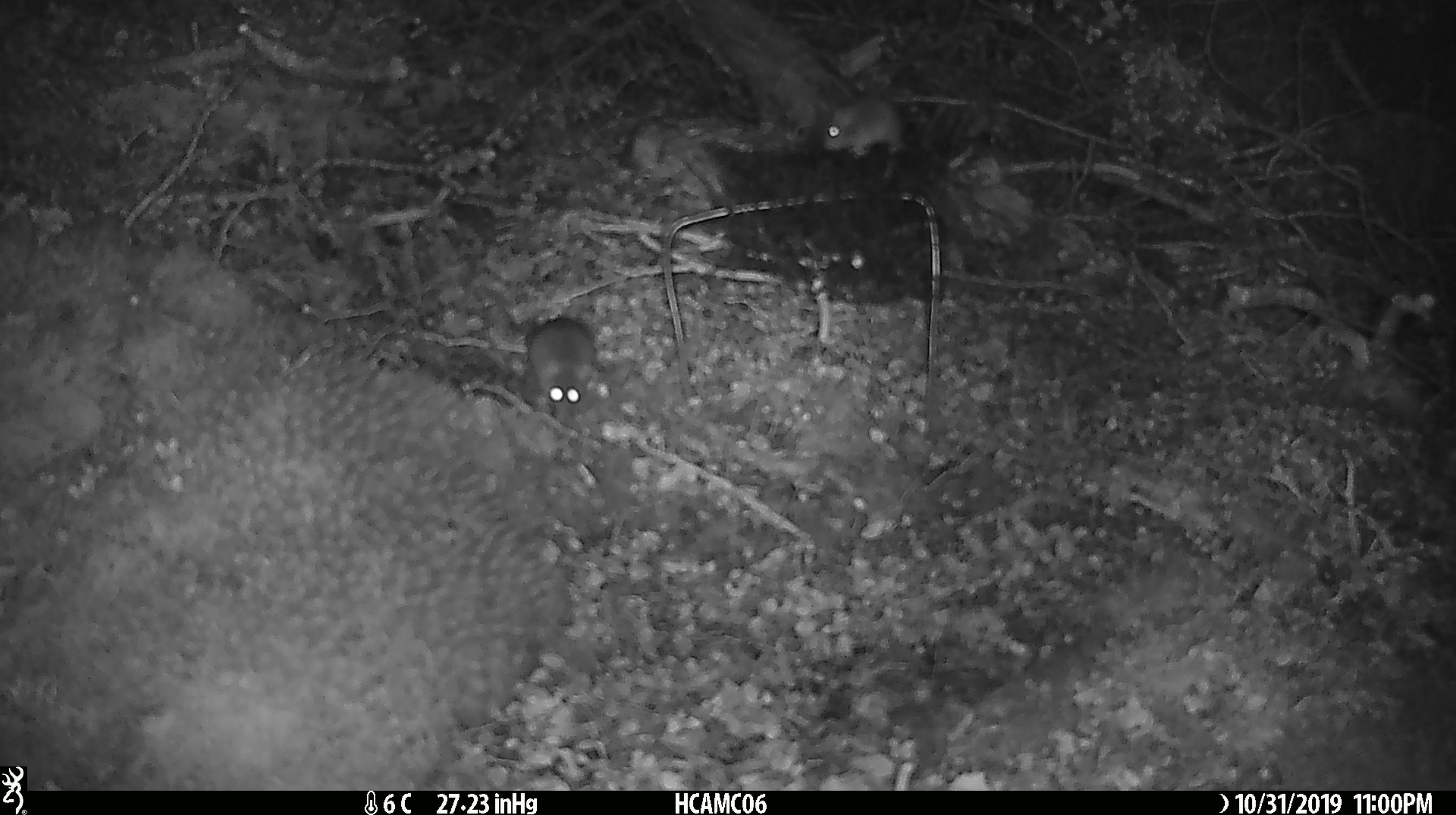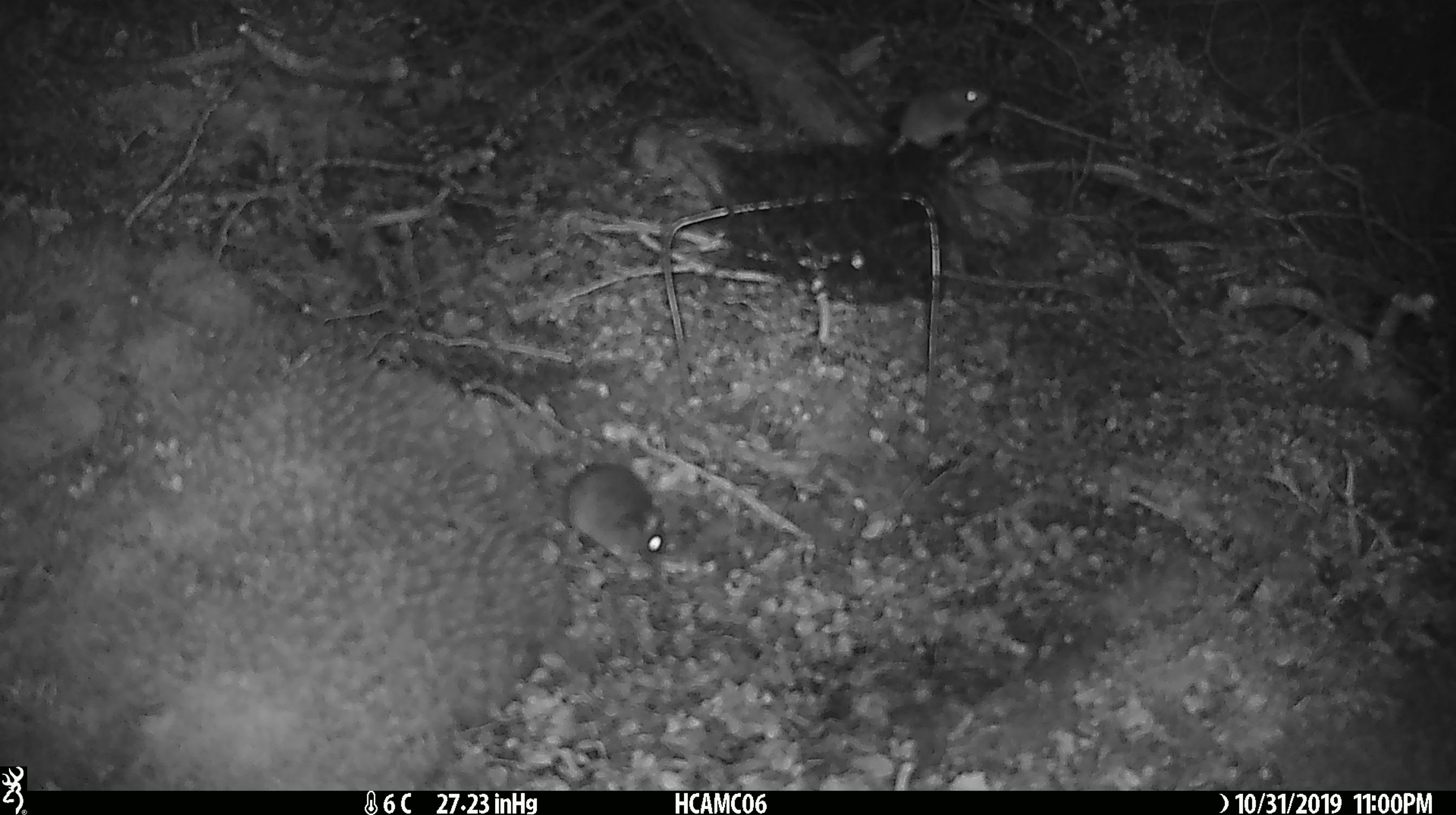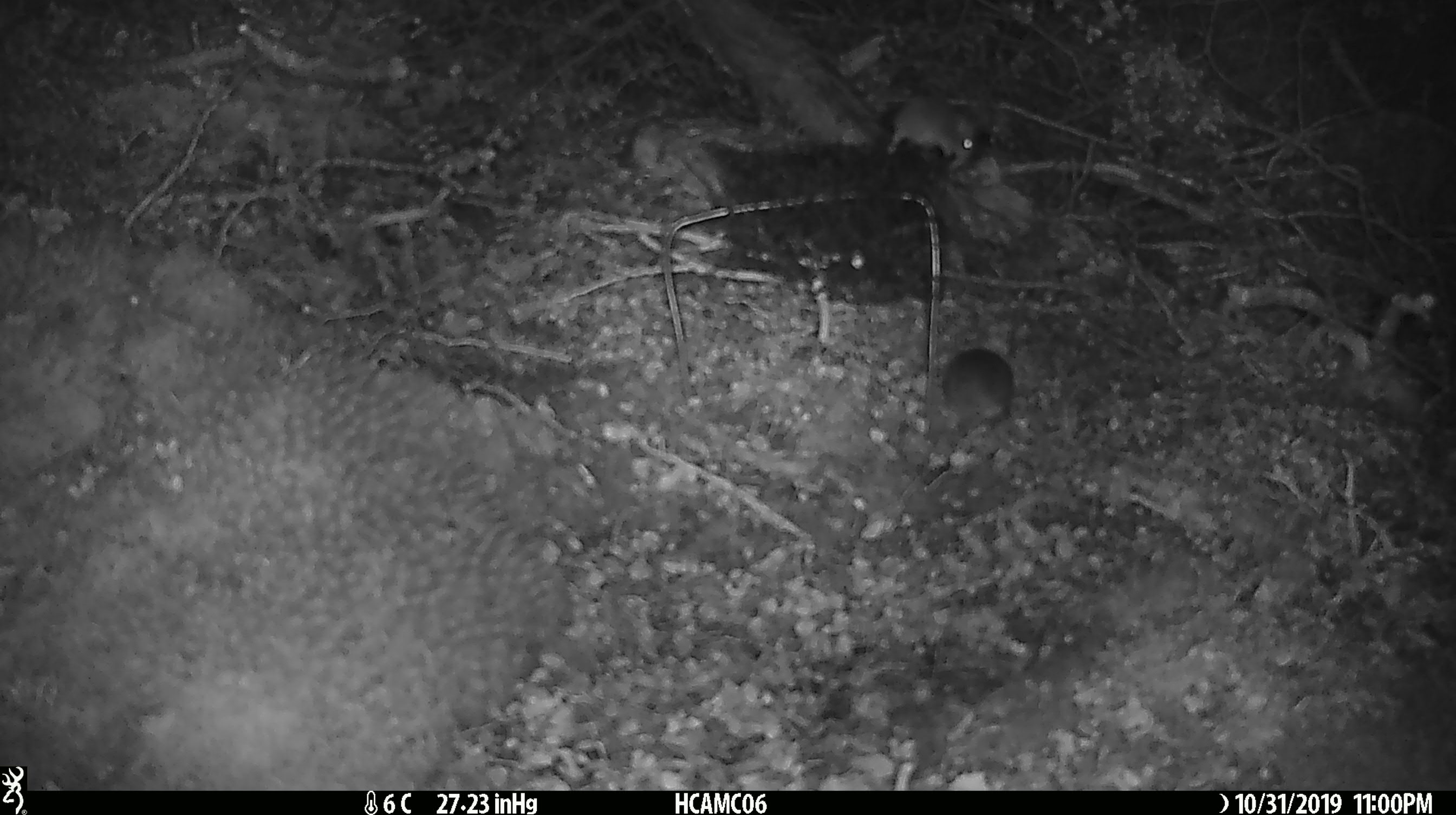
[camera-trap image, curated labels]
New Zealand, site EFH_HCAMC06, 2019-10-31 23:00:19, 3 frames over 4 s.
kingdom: Animalia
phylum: Chordata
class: Mammalia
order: Rodentia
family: Muridae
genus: Mus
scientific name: Mus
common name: mouse